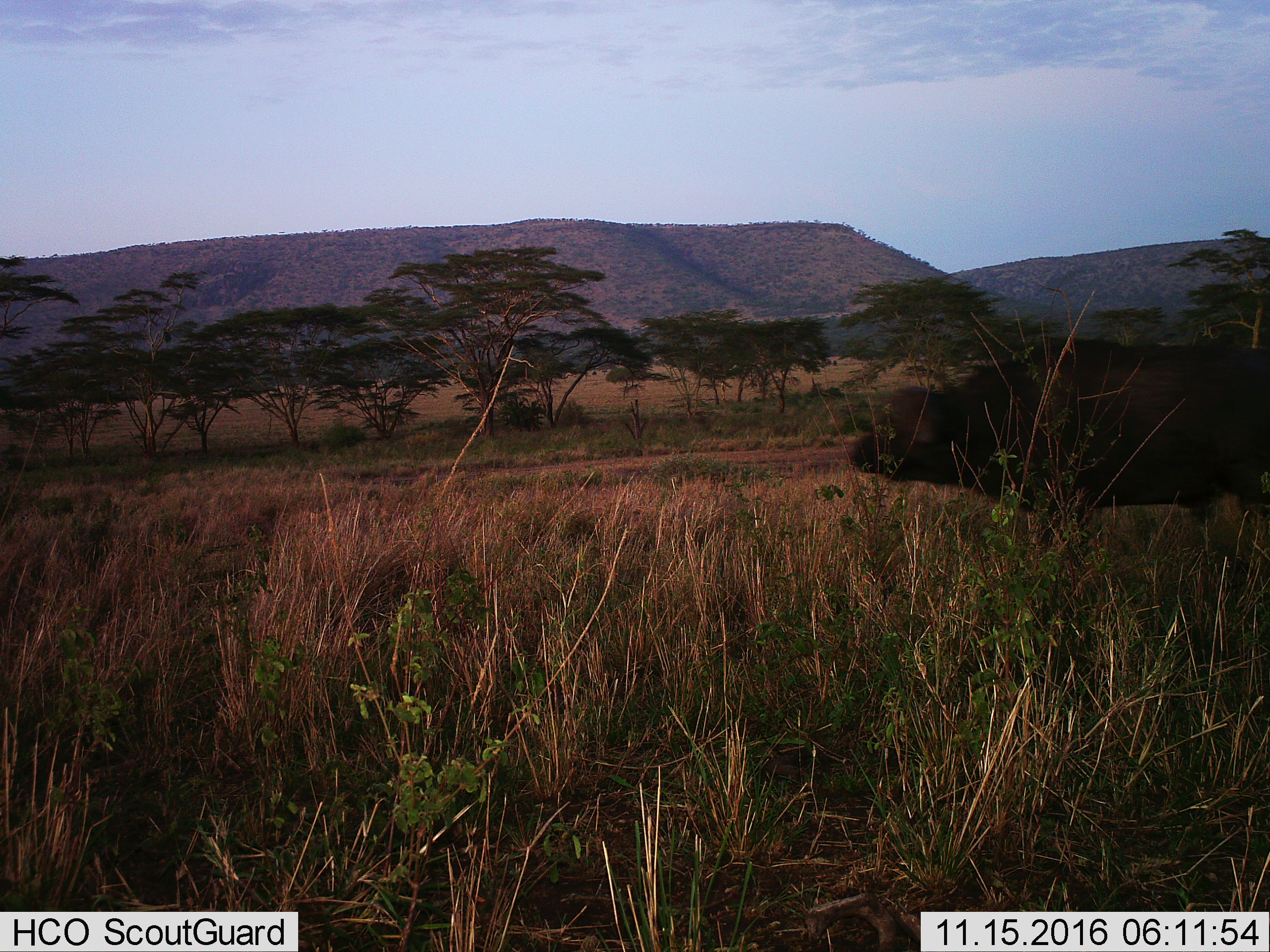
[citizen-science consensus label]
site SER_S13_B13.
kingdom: Animalia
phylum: Chordata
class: Mammalia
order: Artiodactyla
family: Bovidae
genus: Syncerus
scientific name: Syncerus caffer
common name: african buffalo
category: buffalo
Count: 1.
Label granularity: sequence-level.